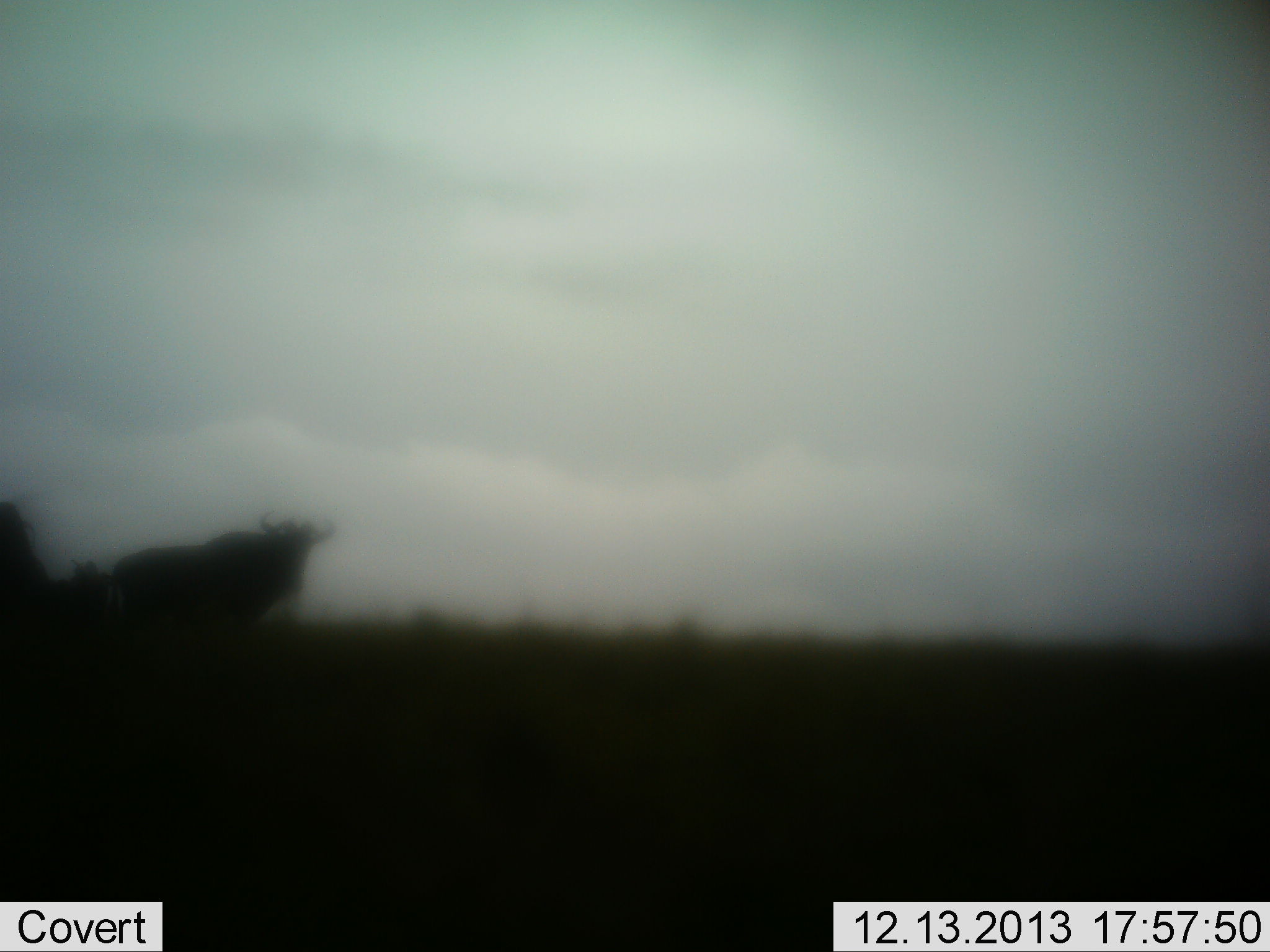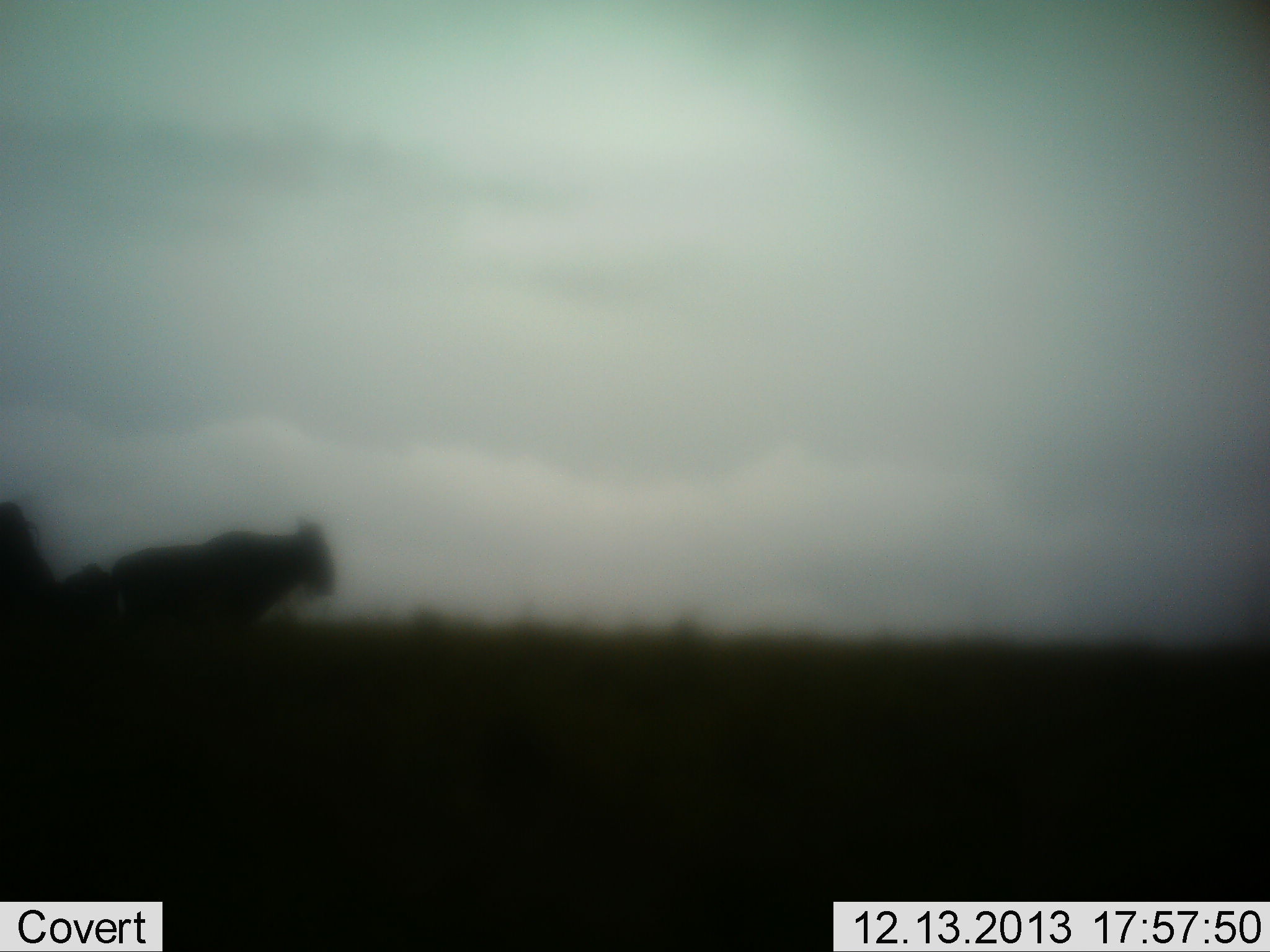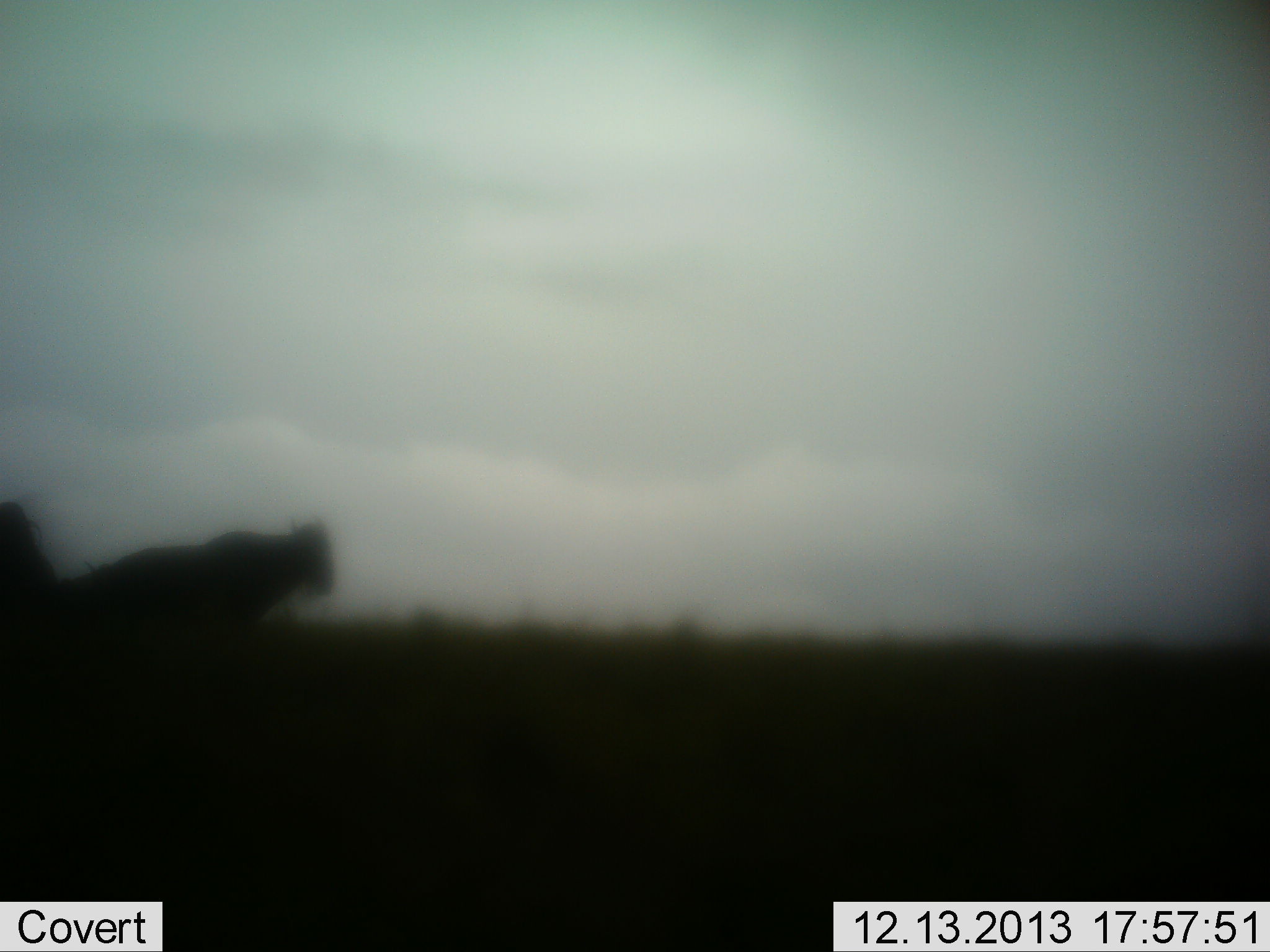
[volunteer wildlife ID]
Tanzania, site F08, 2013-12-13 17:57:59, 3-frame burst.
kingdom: Animalia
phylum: Chordata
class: Mammalia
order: Artiodactyla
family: Bovidae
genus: Connochaetes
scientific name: Connochaetes taurinus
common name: blue wildebeest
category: wildebeest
Wildebeest (blue wildebeest) (Connochaetes taurinus), count 2. Behavior (volunteer vote fractions): standing 90%, resting 0%, moving 10%, interacting 0%. Young present (vote fraction): 0%. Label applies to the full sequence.